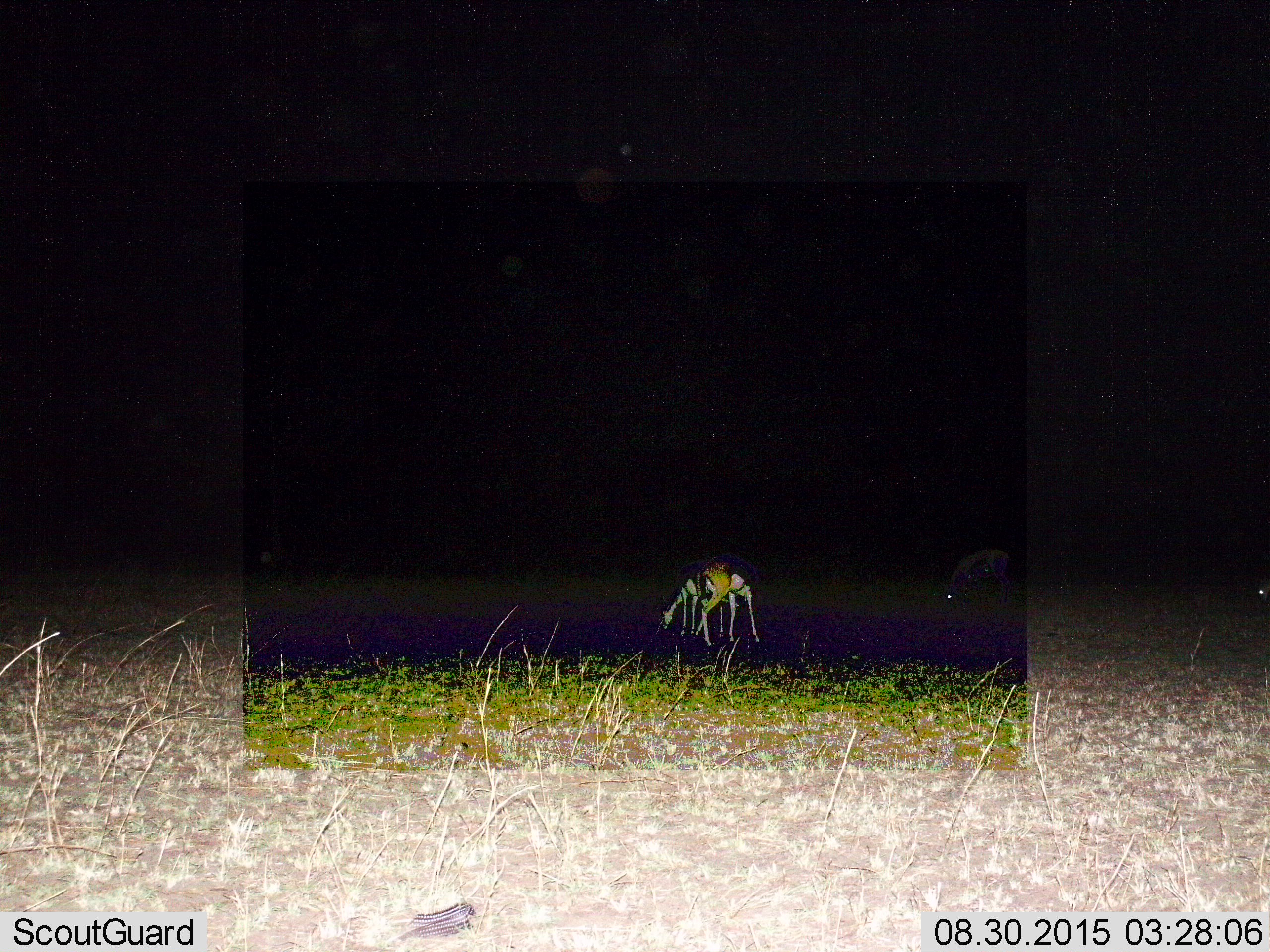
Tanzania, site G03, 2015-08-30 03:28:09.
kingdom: Animalia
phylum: Chordata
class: Mammalia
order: Artiodactyla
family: Bovidae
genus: Eudorcas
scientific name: Eudorcas thomsonii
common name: thomson's gazelle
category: gazellethomsons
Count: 3.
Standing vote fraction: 42%.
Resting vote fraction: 0%.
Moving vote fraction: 0%.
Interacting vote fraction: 8%.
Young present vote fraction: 8%.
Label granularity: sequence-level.